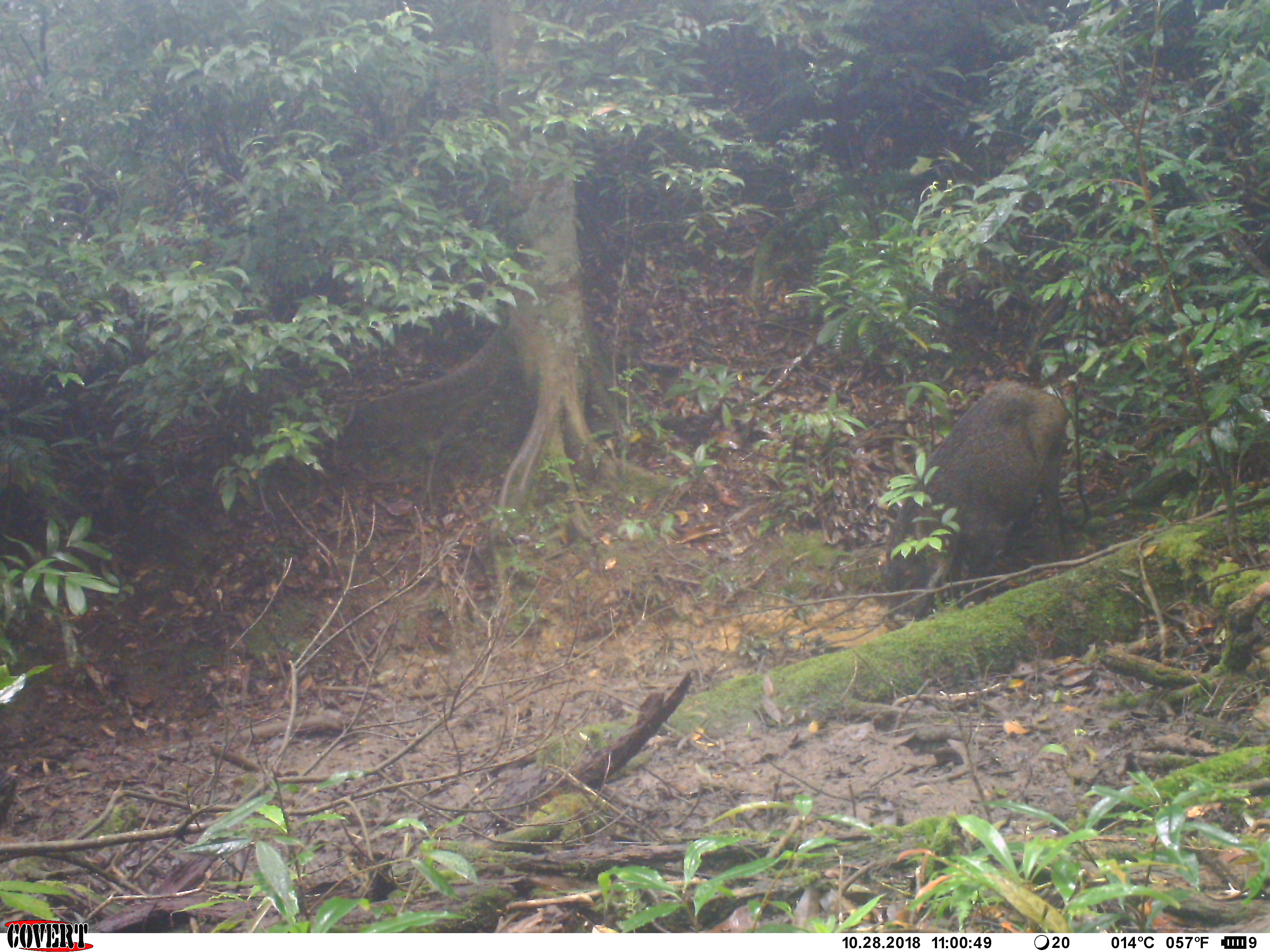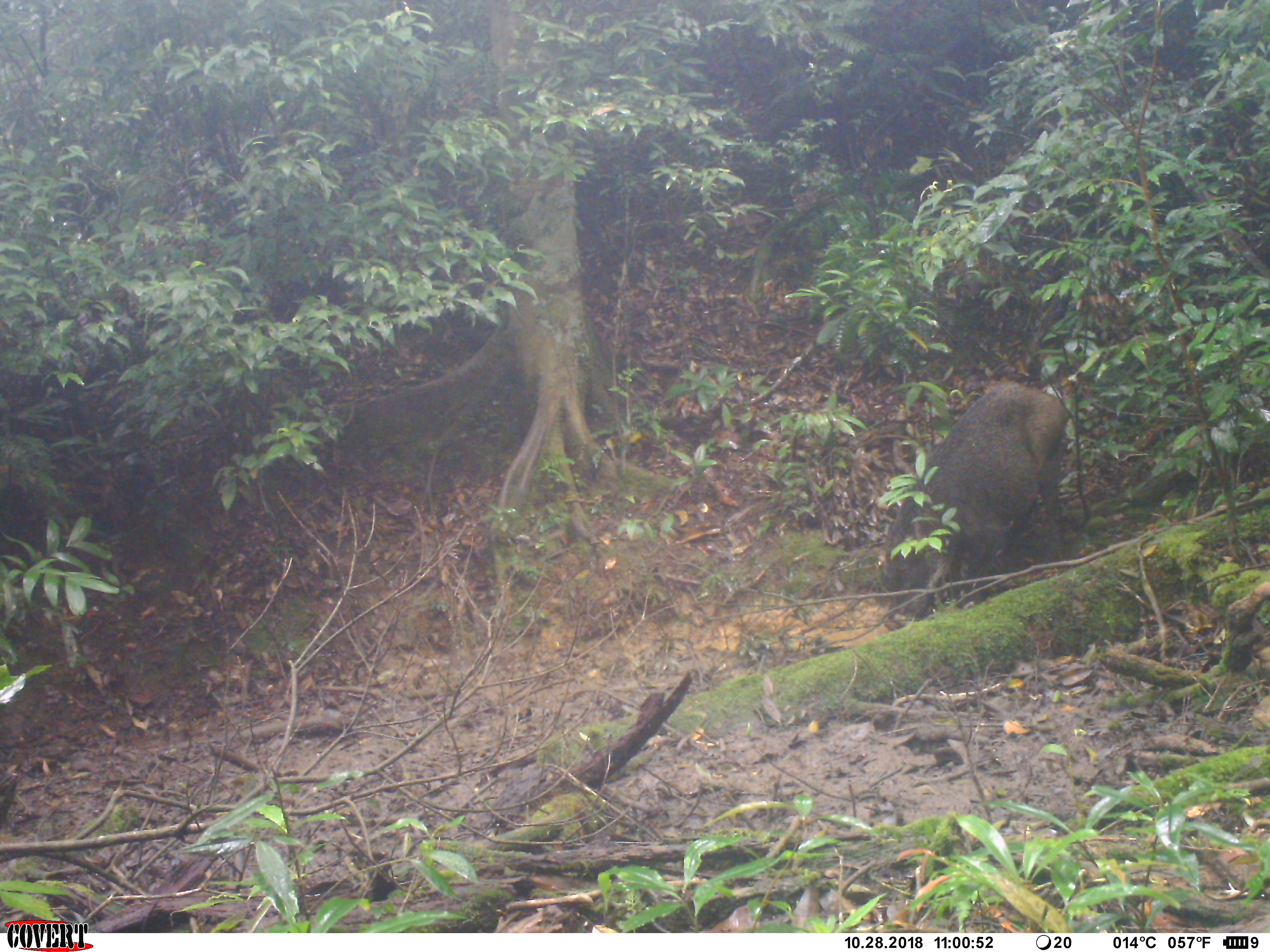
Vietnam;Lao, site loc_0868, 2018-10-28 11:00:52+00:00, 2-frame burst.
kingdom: Animalia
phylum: Chordata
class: Mammalia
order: Artiodactyla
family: Suidae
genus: Sus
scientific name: Sus scrofa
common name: eurasian wild pig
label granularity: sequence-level